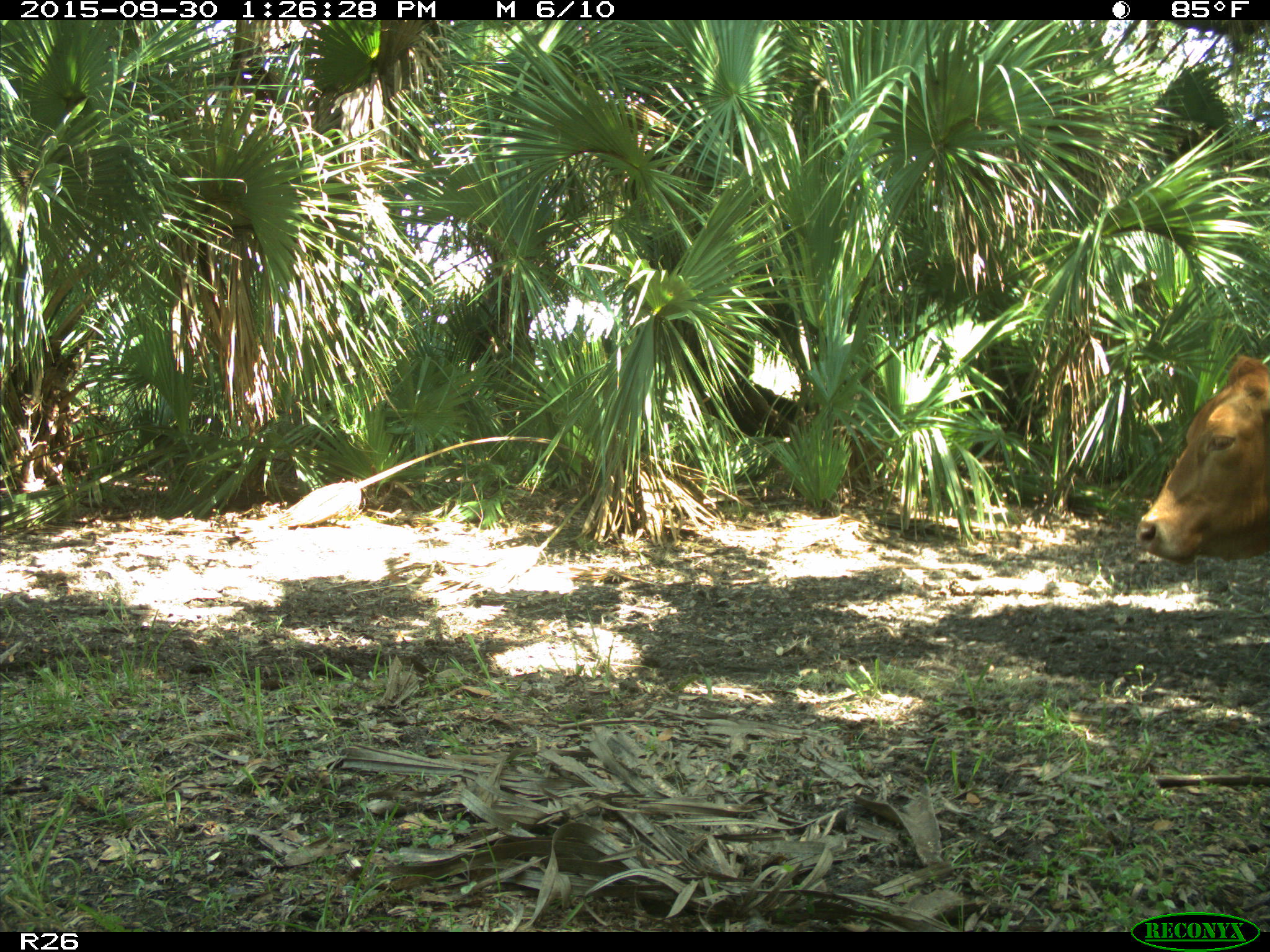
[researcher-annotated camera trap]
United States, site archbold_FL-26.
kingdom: Animalia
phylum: Chordata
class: Mammalia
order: Artiodactyla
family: Bovidae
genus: Bos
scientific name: Bos taurus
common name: domestic cow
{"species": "Bos taurus (domestic cow)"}